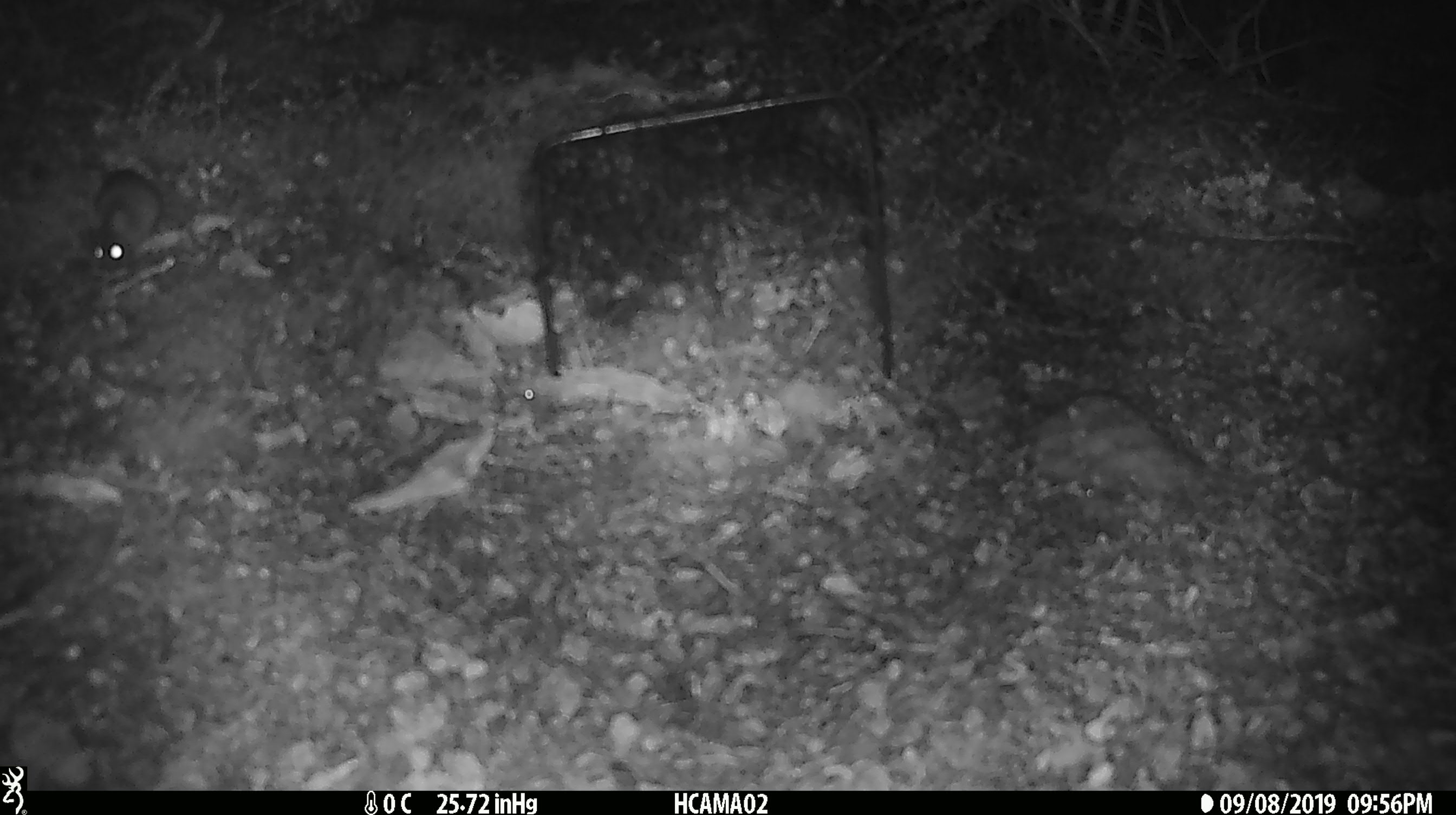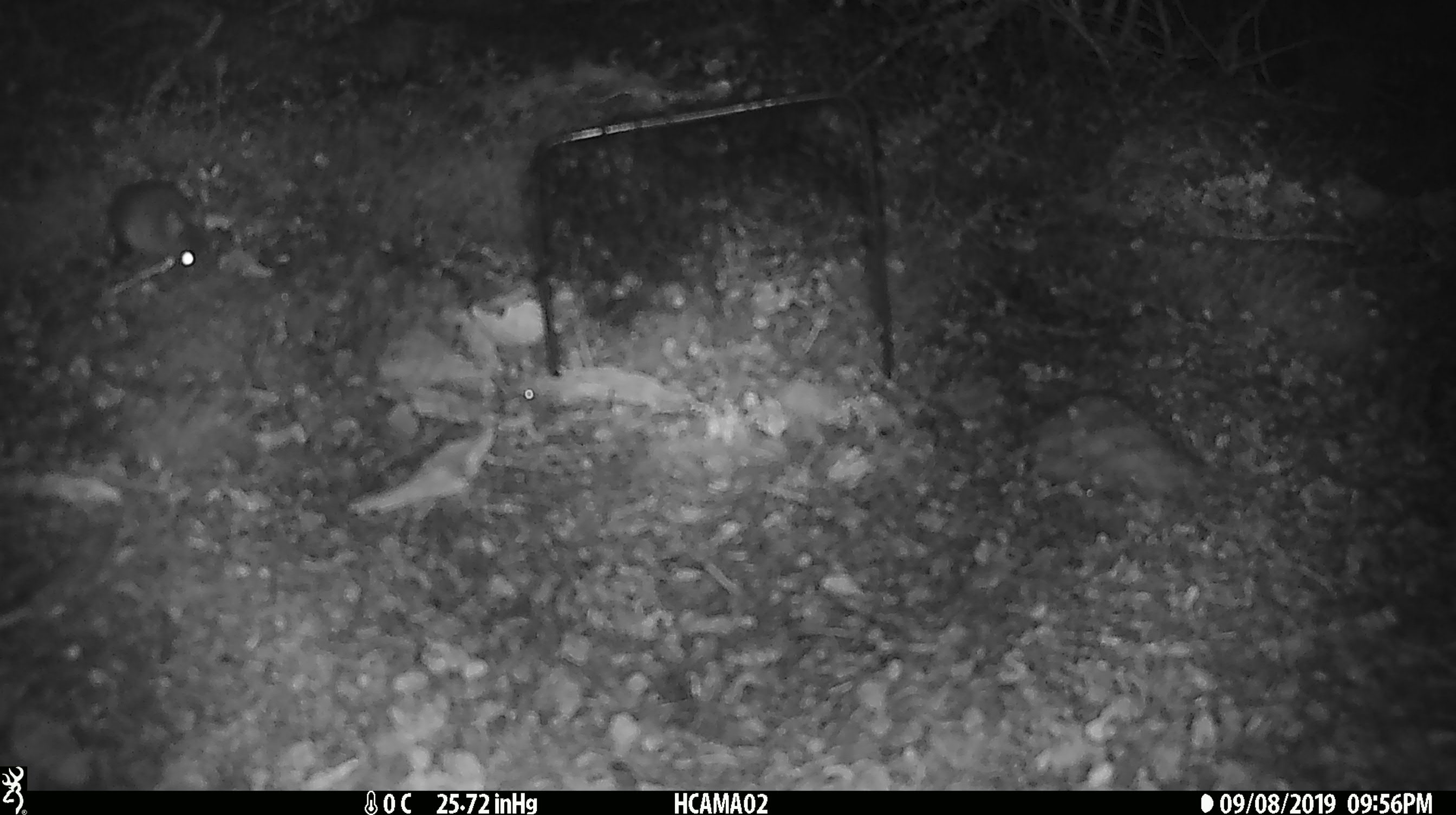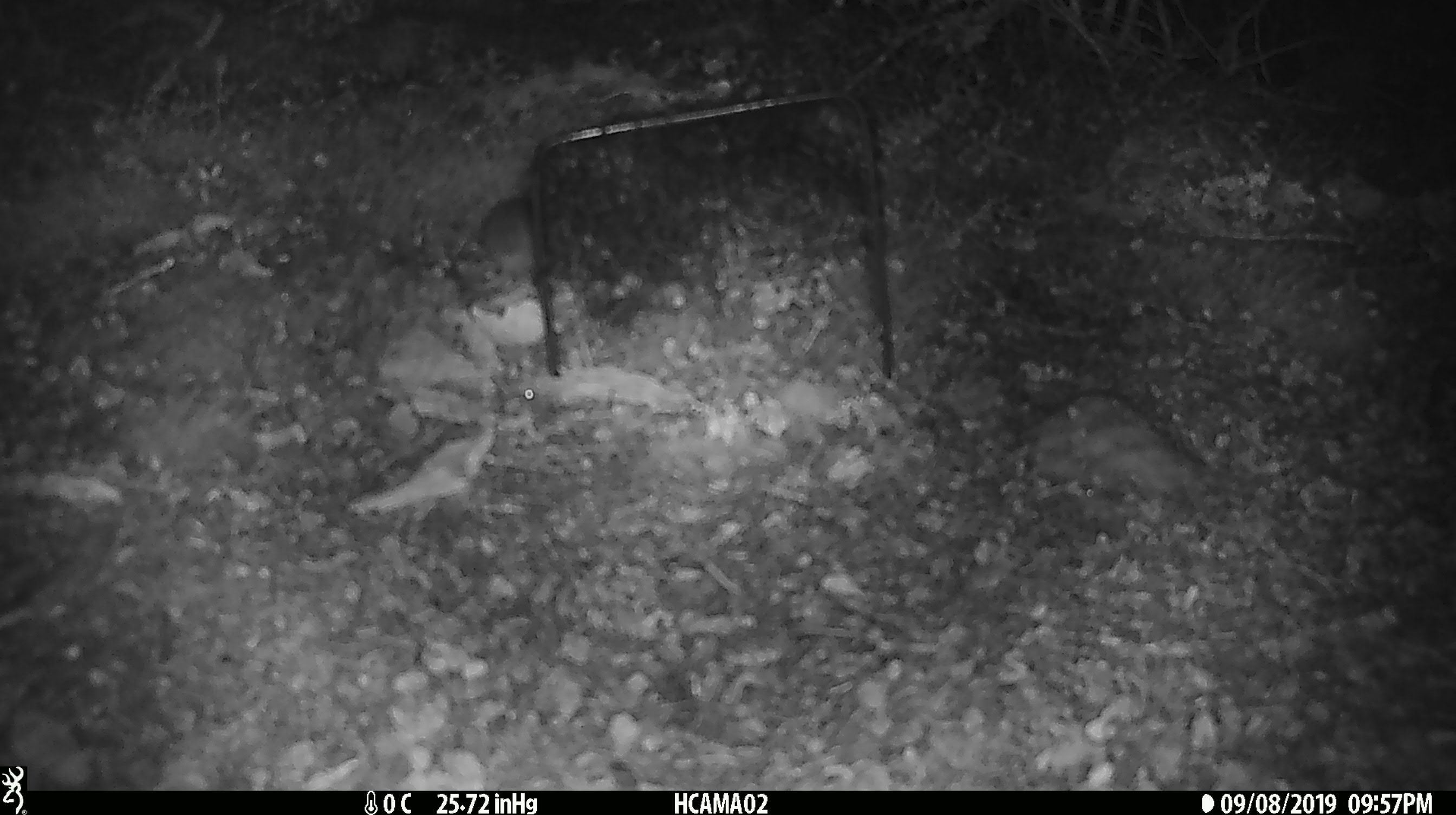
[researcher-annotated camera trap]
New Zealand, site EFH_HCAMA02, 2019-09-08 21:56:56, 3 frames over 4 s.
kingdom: Animalia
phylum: Chordata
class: Mammalia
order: Rodentia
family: Muridae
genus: Mus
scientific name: Mus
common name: mouse